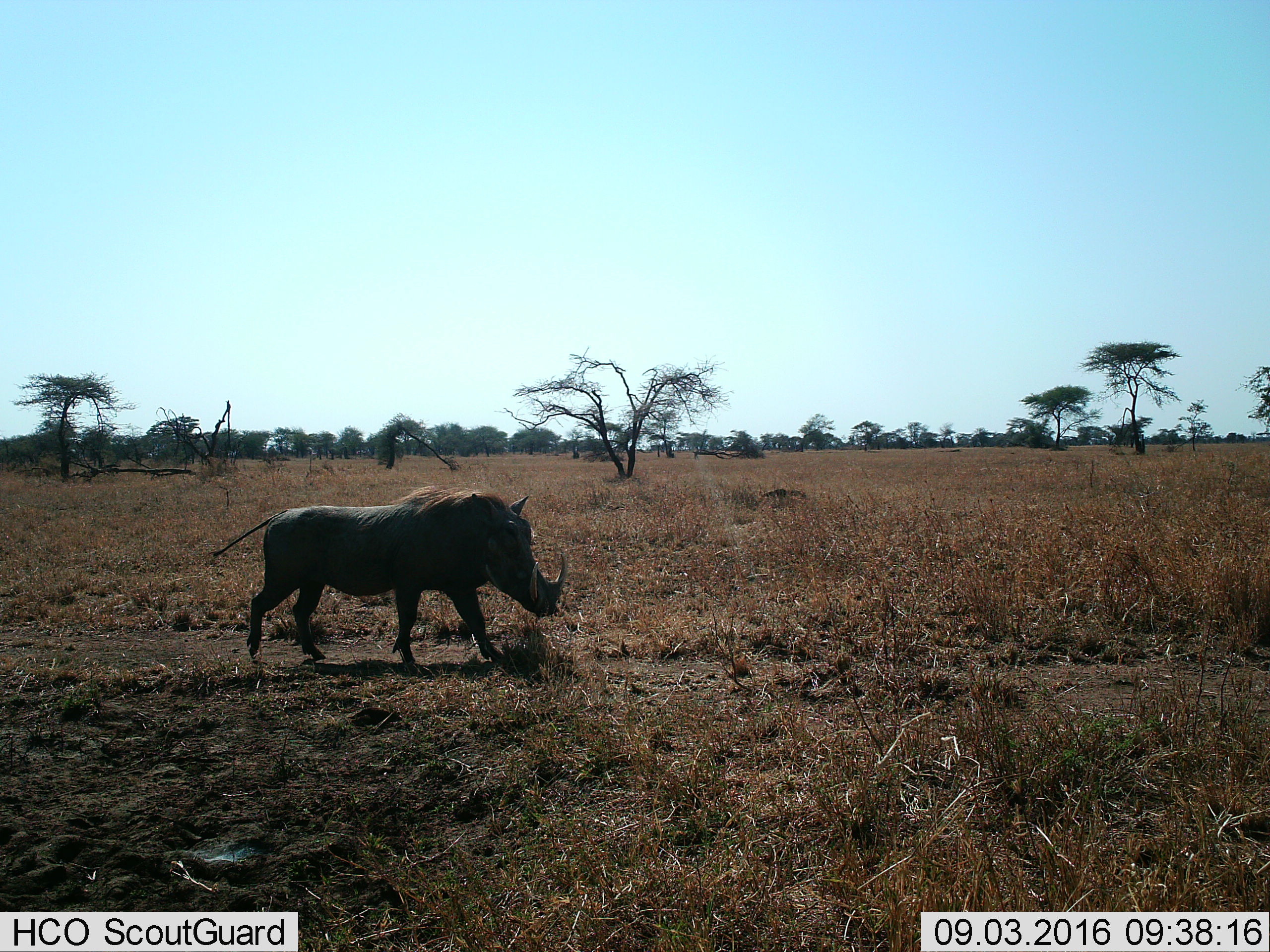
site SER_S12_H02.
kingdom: Animalia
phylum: Chordata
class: Mammalia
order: Artiodactyla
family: Suidae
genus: Phacochoerus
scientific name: Phacochoerus africanus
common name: warthog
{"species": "warthog (Phacochoerus africanus)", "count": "1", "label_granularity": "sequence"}